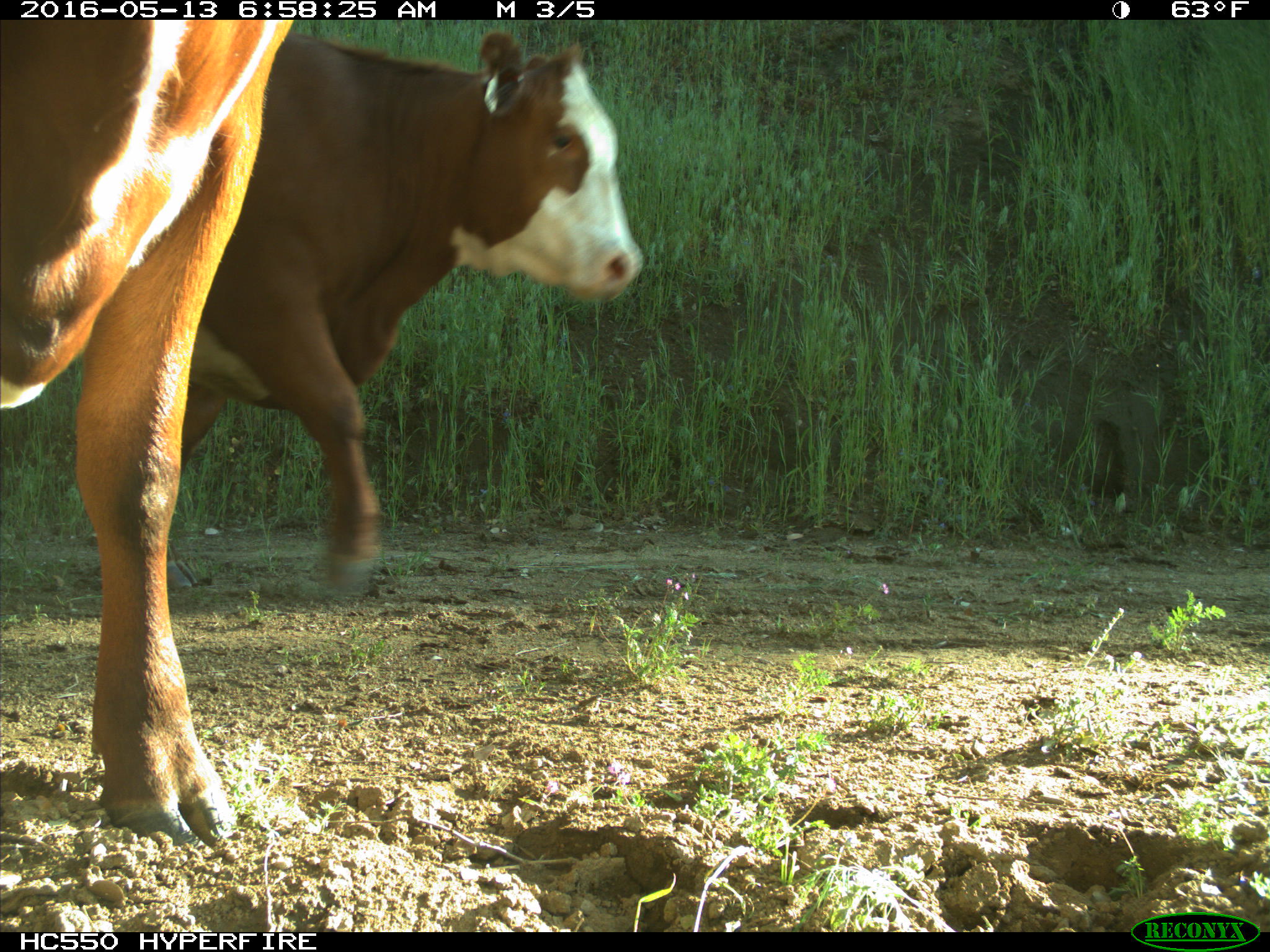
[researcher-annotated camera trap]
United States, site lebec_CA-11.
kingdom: Animalia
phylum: Chordata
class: Mammalia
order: Artiodactyla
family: Bovidae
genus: Bos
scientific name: Bos taurus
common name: domestic cow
Bos taurus (domestic cow).